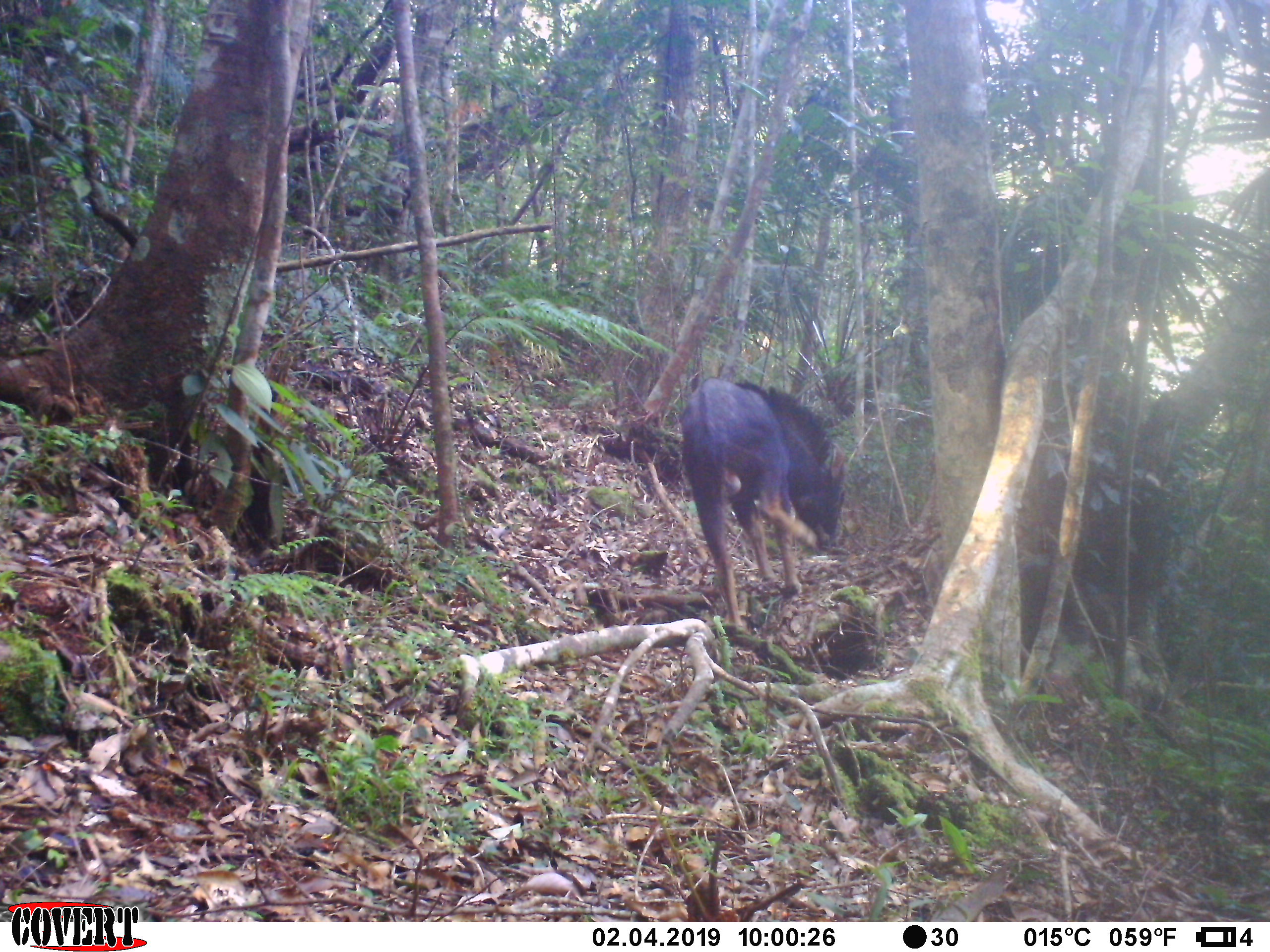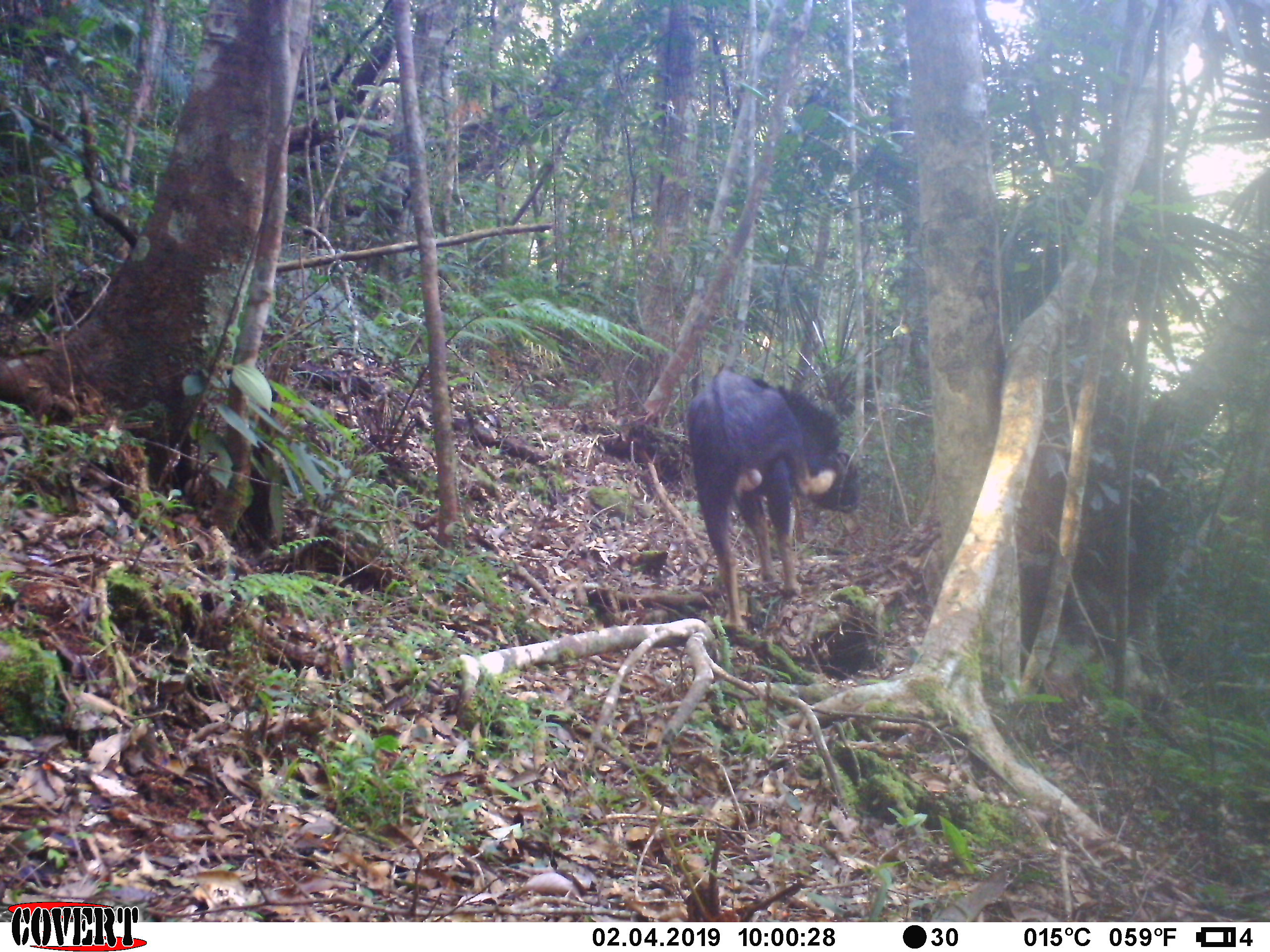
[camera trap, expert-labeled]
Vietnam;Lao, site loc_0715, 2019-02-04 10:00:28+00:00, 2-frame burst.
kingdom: Animalia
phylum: Chordata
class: Mammalia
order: Artiodactyla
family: Bovidae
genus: Capricornis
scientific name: Capricornis sumatraensis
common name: chinese serow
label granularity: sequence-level